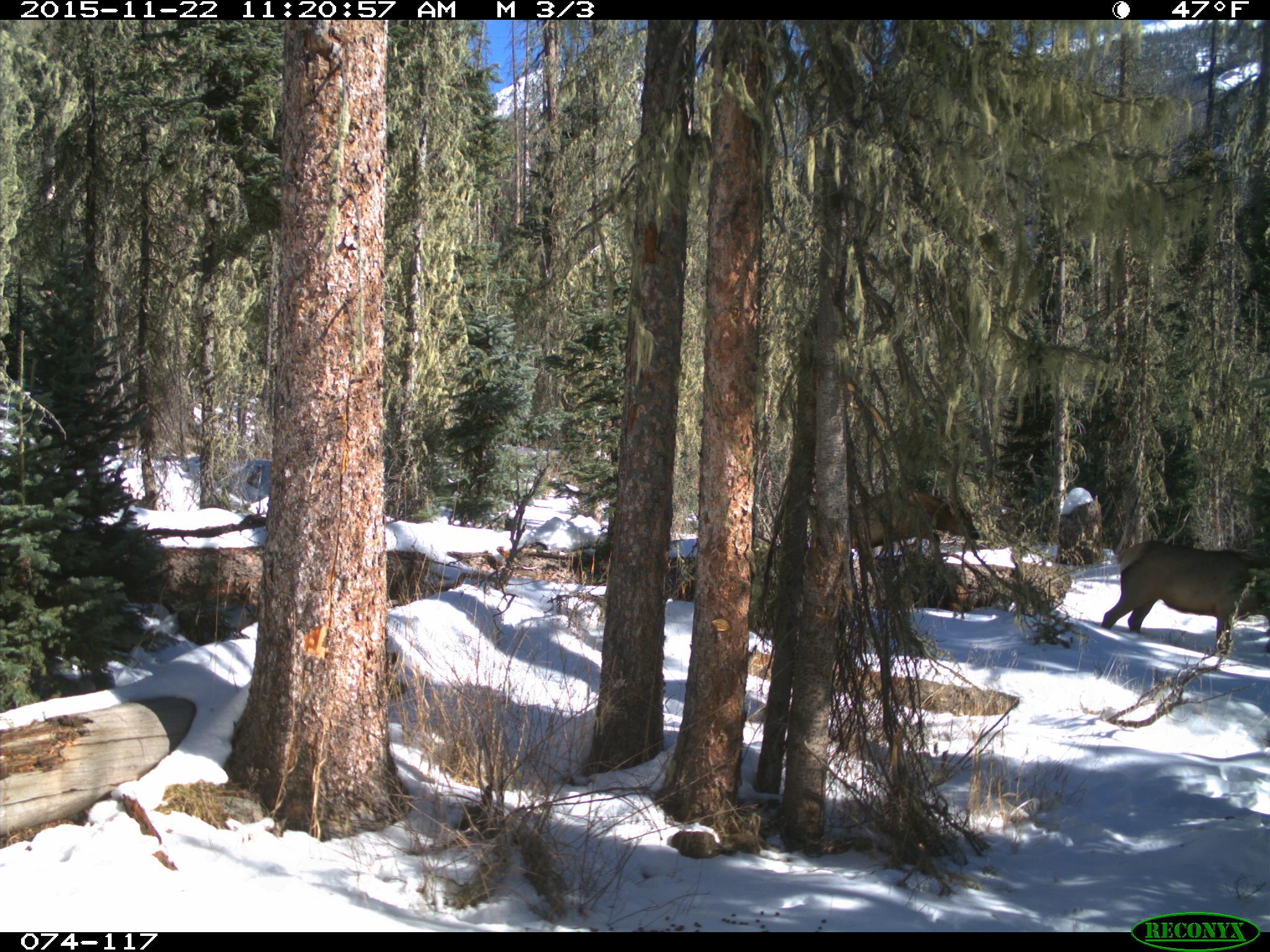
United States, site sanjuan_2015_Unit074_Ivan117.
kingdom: Animalia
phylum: Chordata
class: Mammalia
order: Artiodactyla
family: Cervidae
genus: Cervus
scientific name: Cervus elaphus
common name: red deer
Cervus elaphus (red deer).